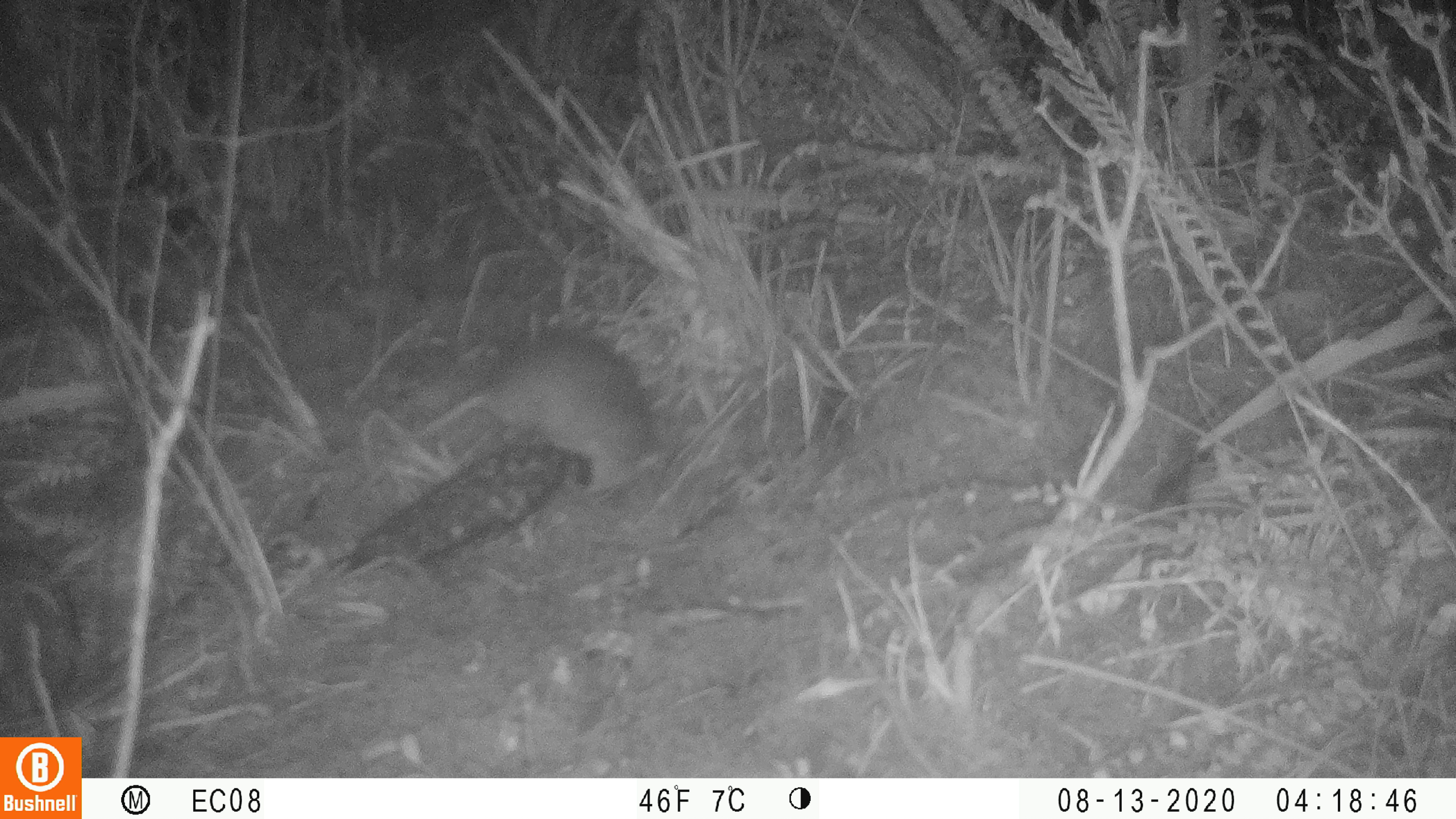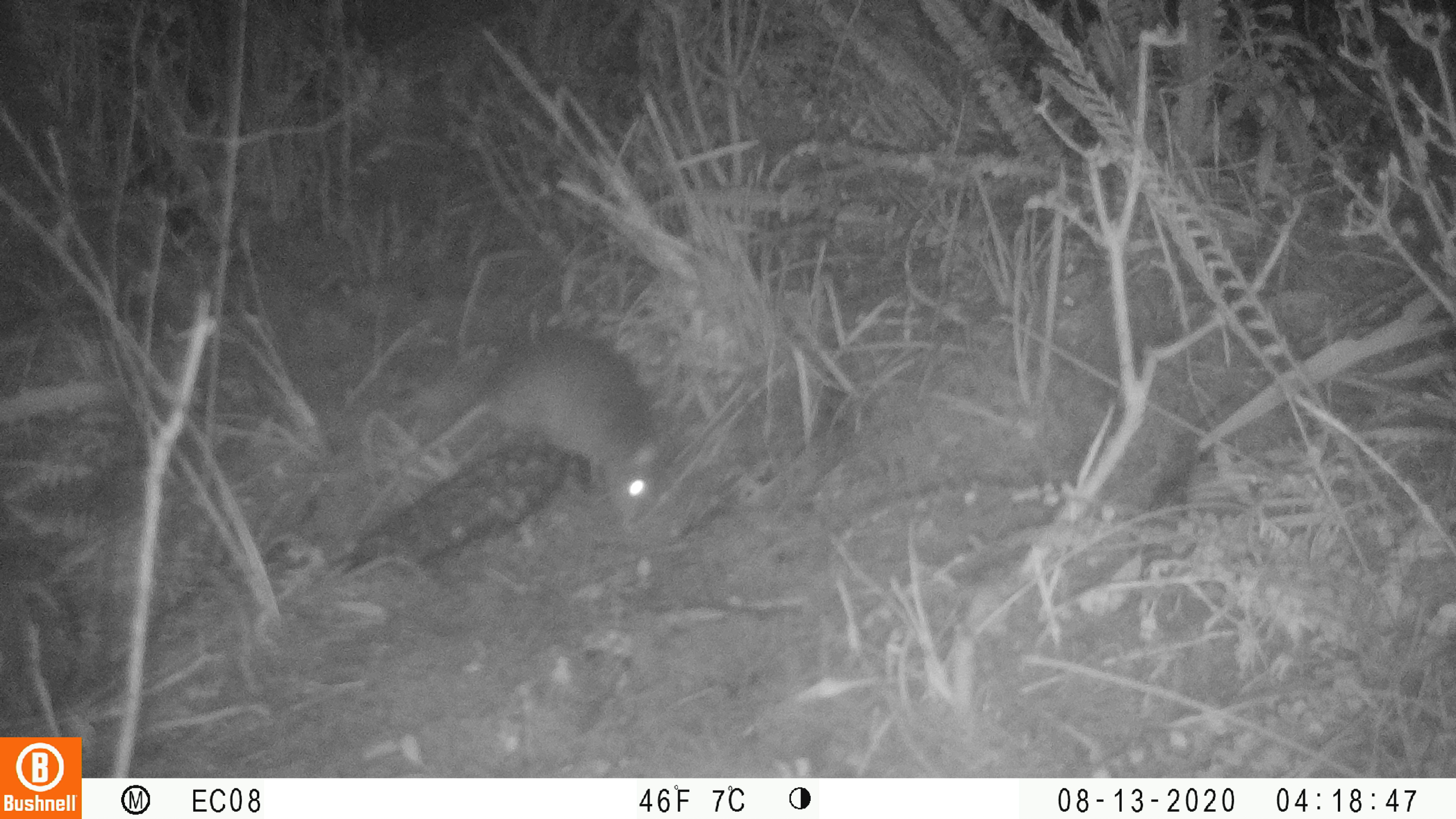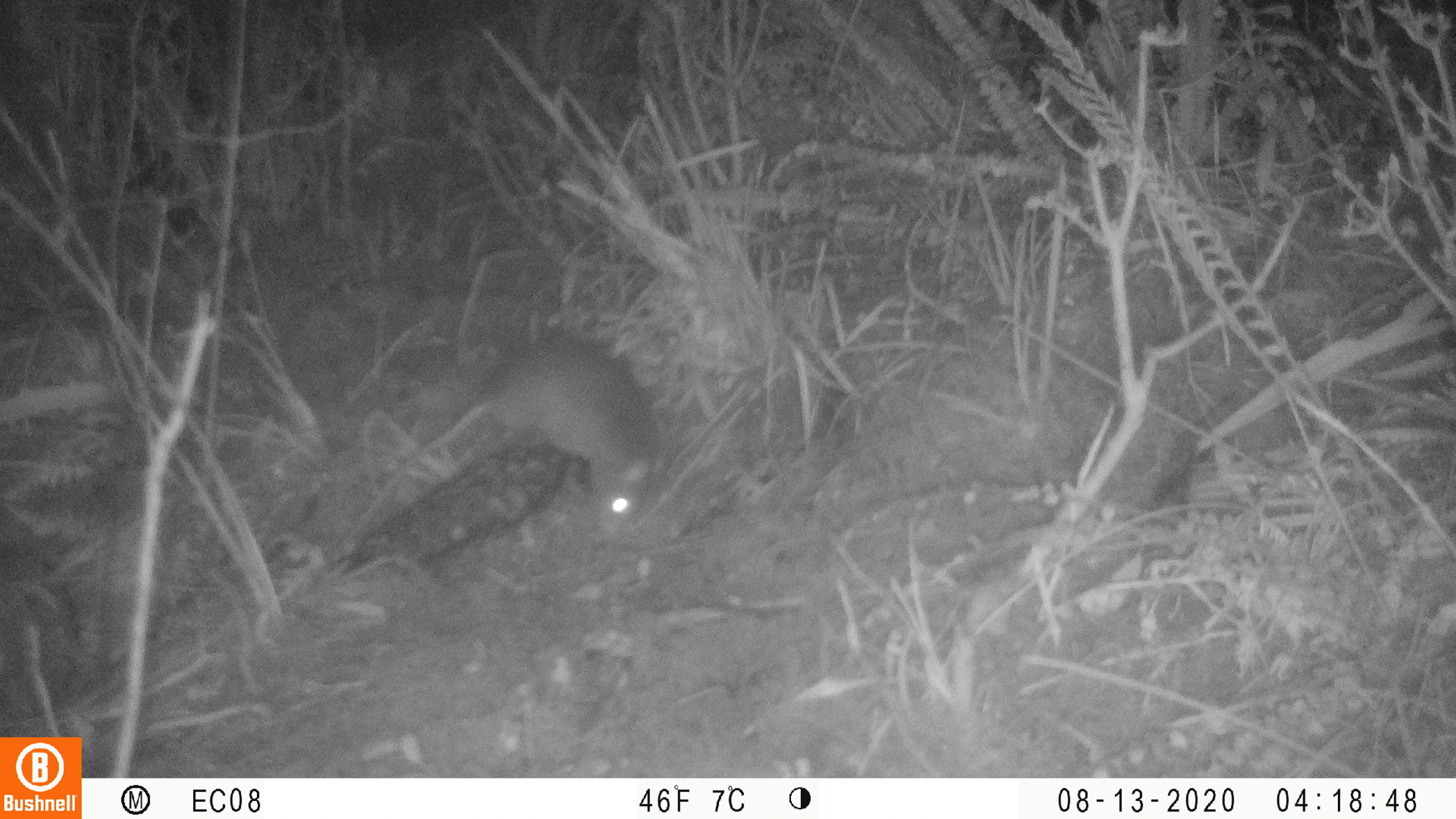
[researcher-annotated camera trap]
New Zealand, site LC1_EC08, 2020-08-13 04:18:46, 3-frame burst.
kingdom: Animalia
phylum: Chordata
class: Mammalia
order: Rodentia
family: Muridae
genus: Rattus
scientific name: Rattus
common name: rat